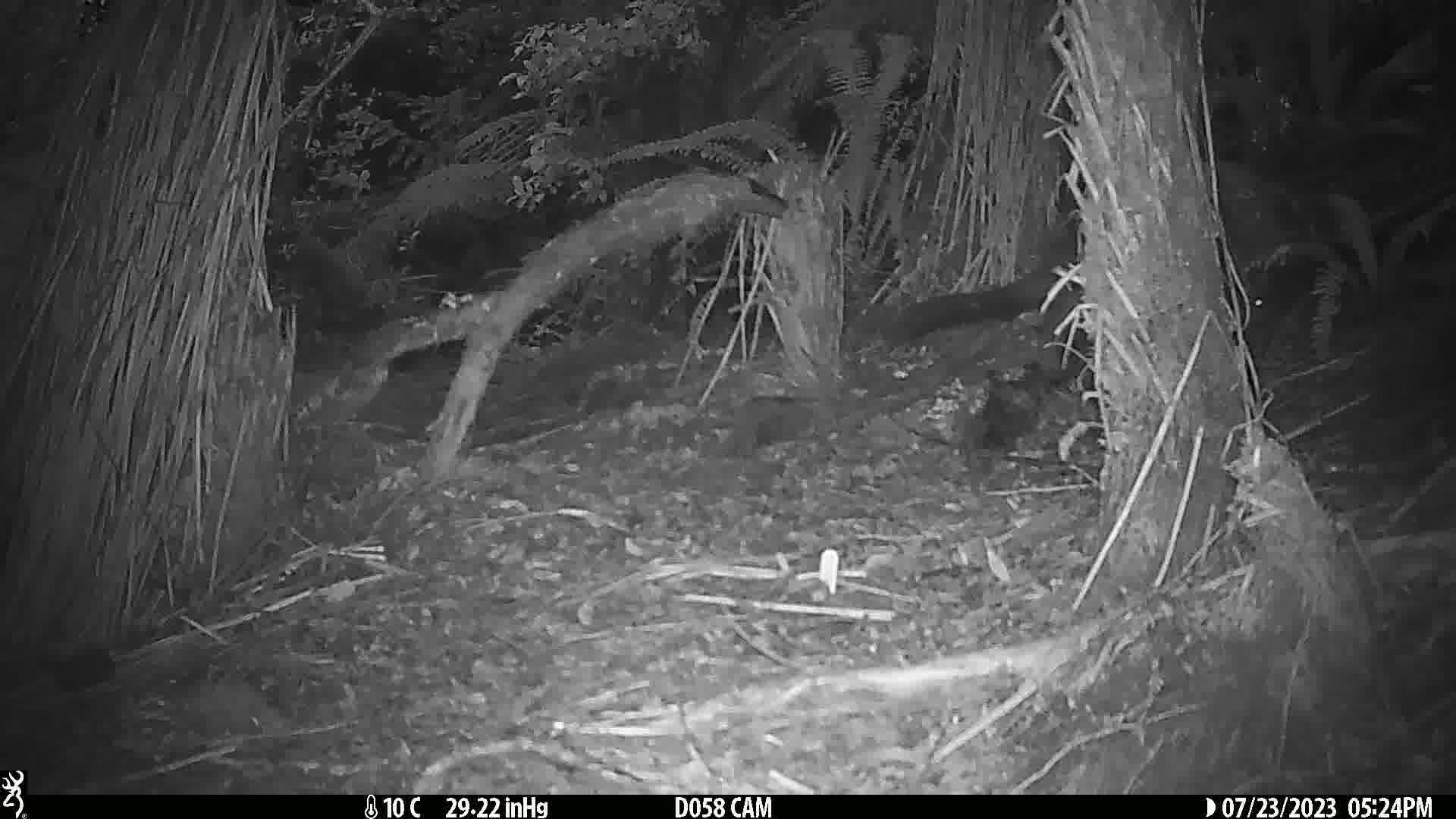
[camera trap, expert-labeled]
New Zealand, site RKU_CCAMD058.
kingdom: Animalia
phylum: Chordata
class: Mammalia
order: Diprotodontia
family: Phalangeridae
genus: Trichosurus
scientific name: Trichosurus vulpecula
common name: common brushtail possum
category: possum